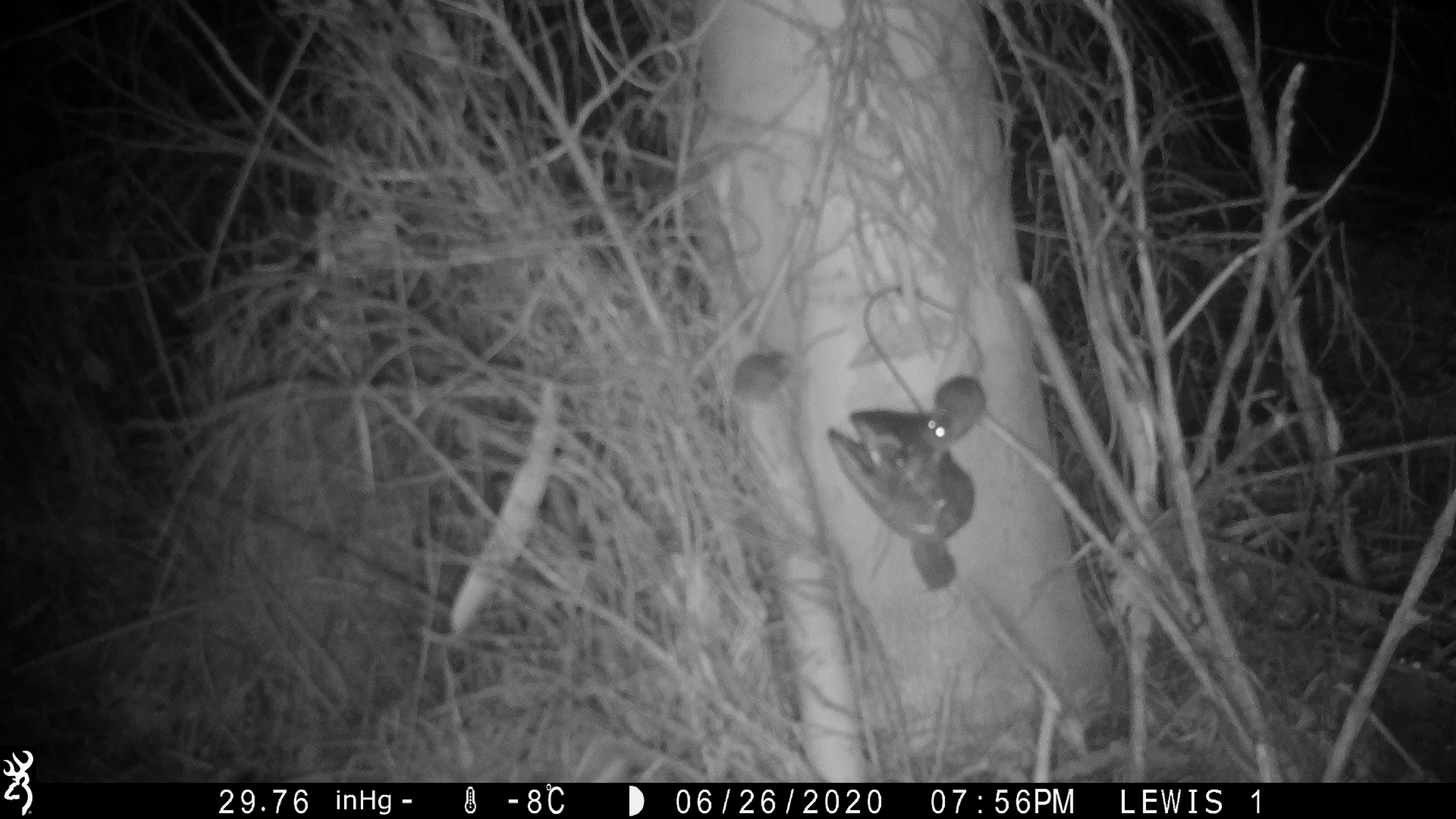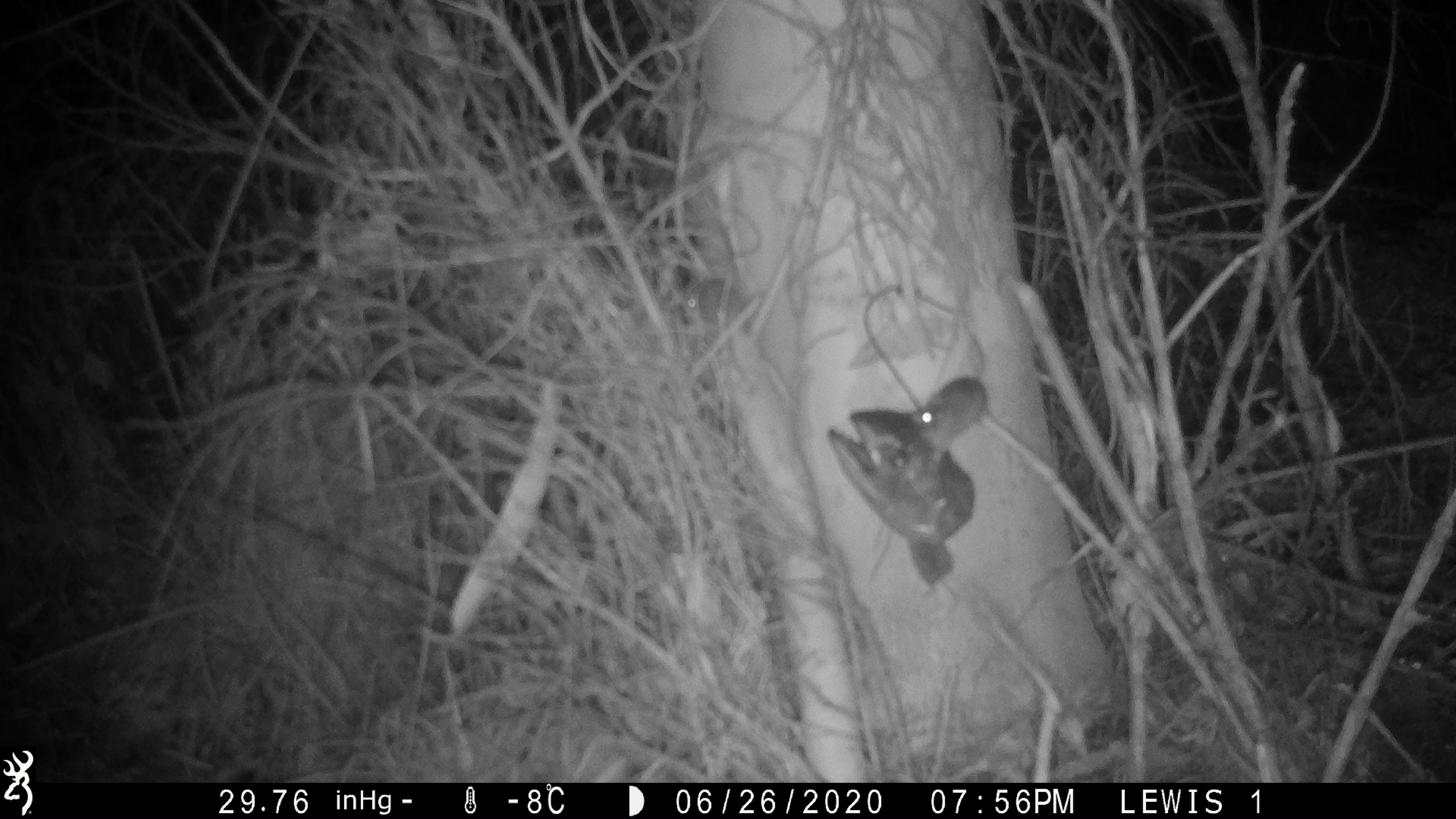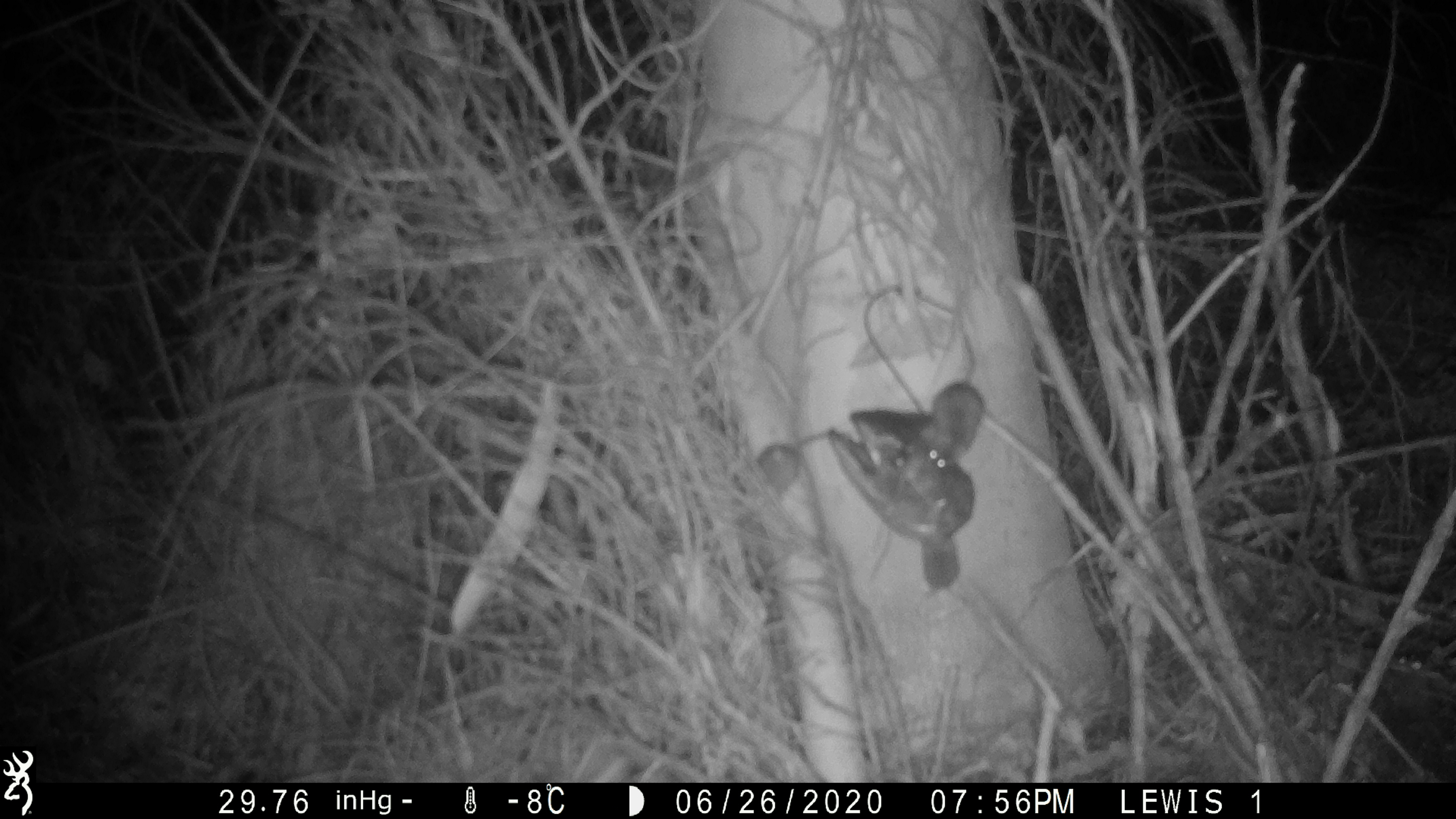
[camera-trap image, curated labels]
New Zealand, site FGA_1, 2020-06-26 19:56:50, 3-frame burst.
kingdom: Animalia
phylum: Chordata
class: Mammalia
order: Rodentia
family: Muridae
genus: Mus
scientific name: Mus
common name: mouse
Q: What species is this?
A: Mouse (Mus).